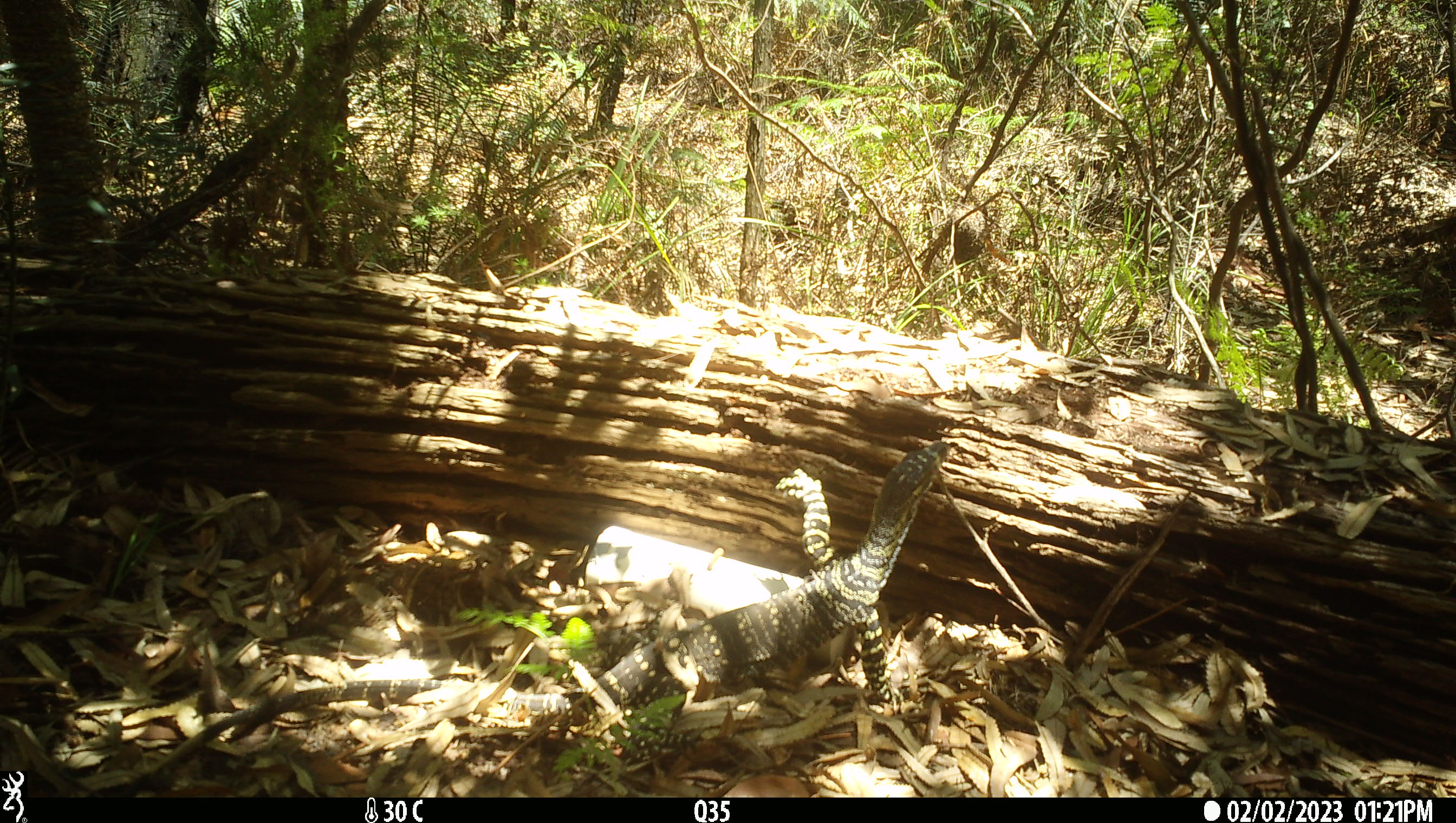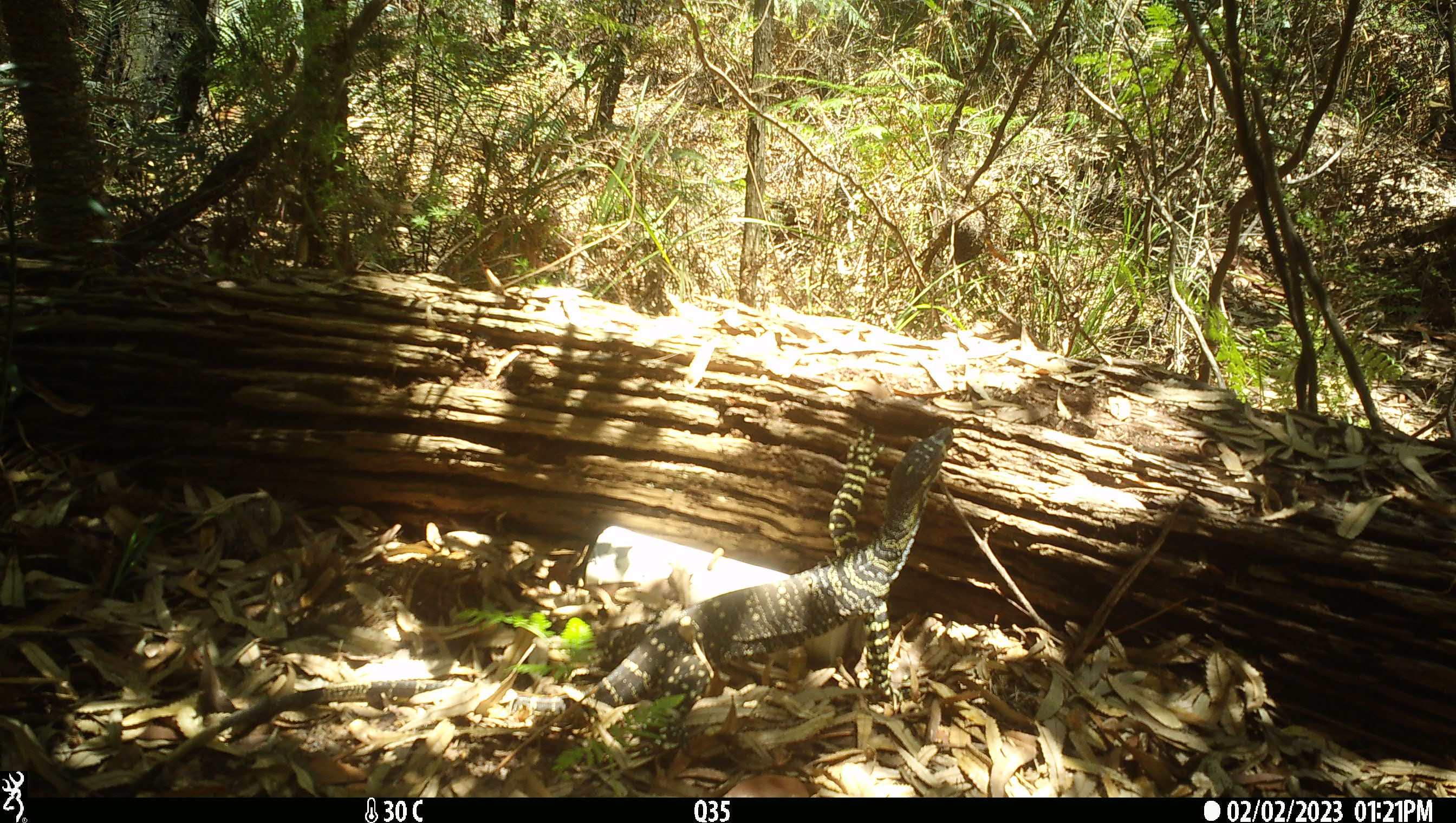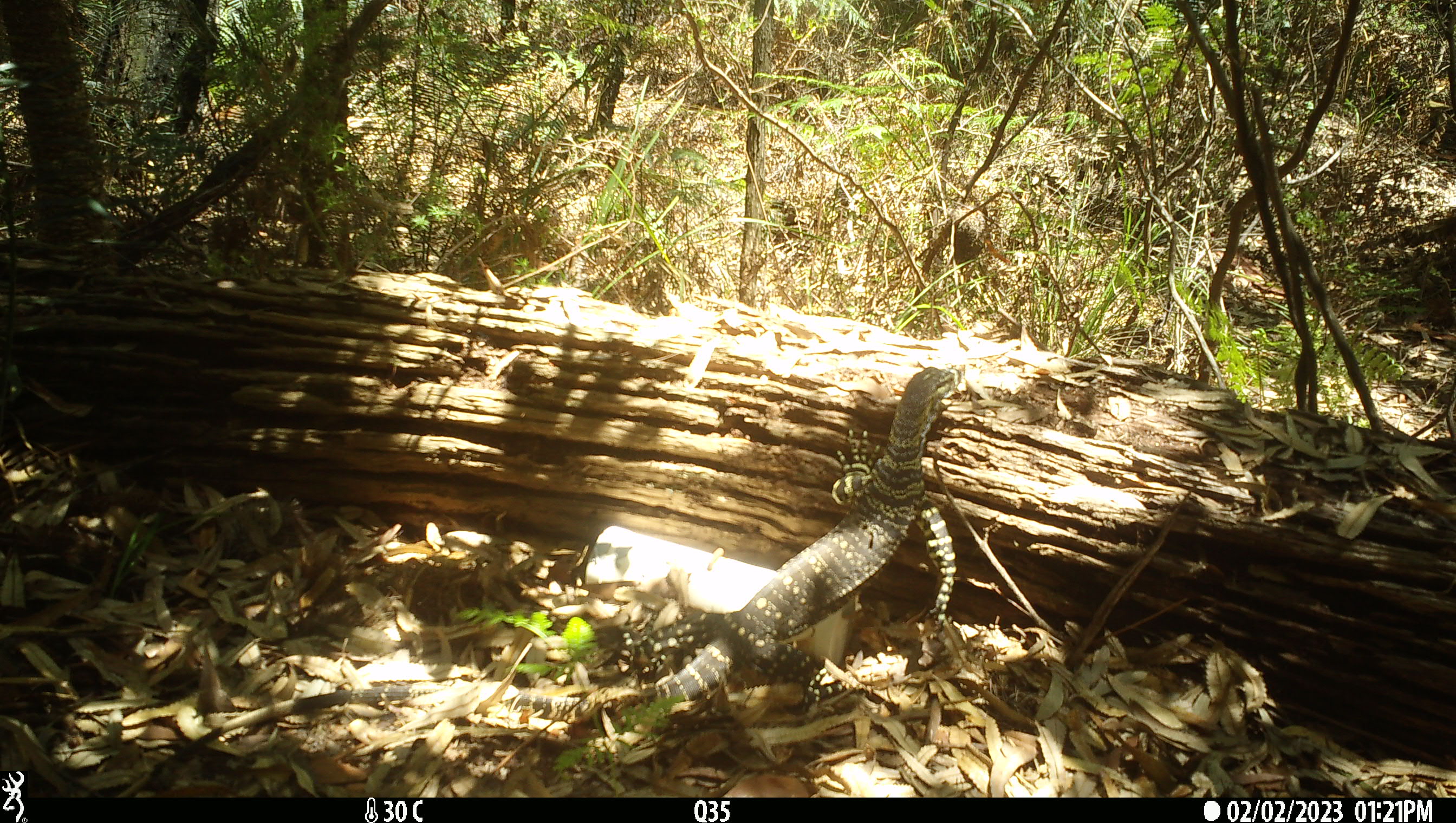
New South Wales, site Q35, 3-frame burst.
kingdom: Animalia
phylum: Chordata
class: Reptilia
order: Squamata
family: Varanidae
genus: Varanus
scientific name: Varanus varius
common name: lace monitor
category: goanna